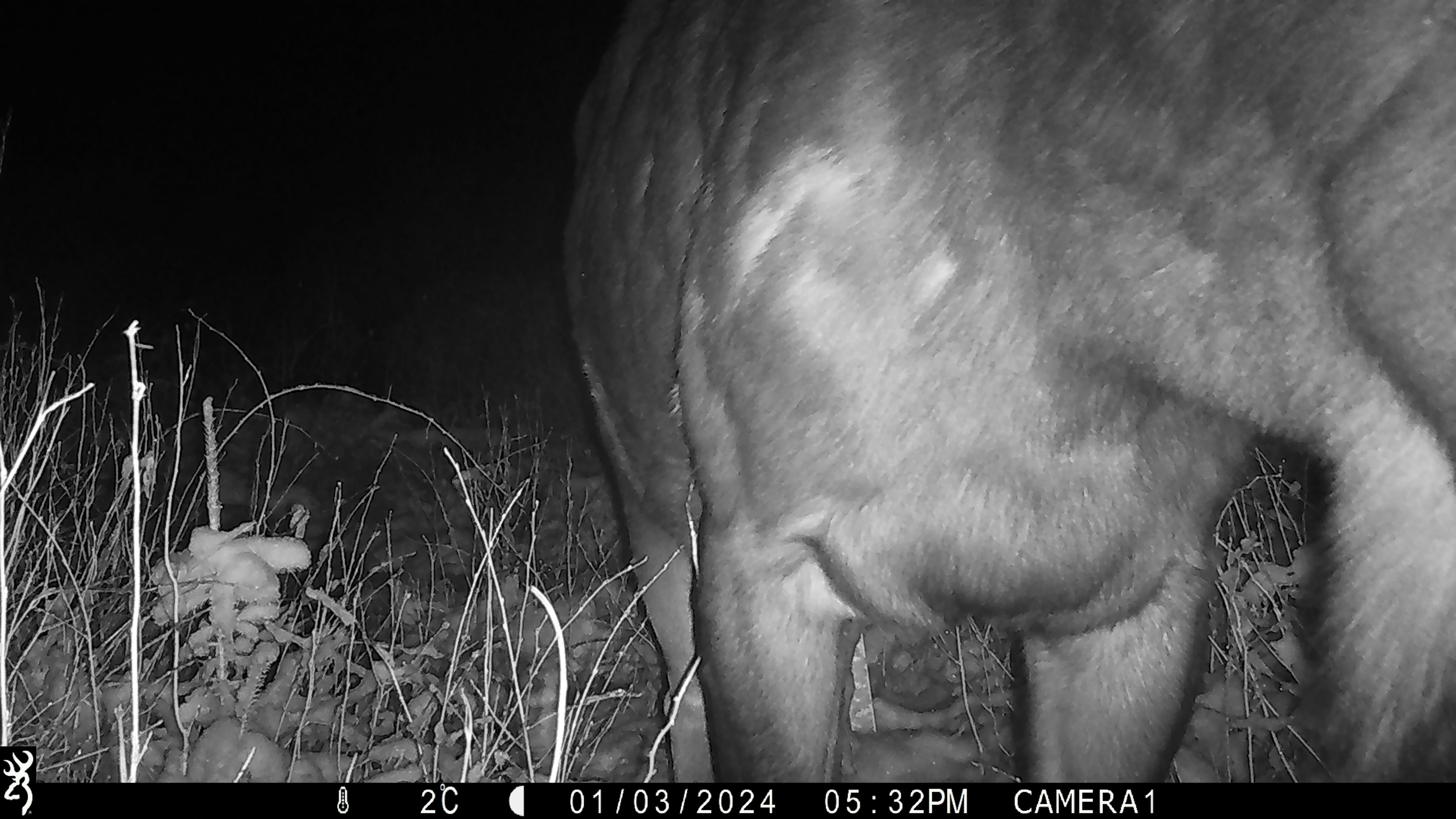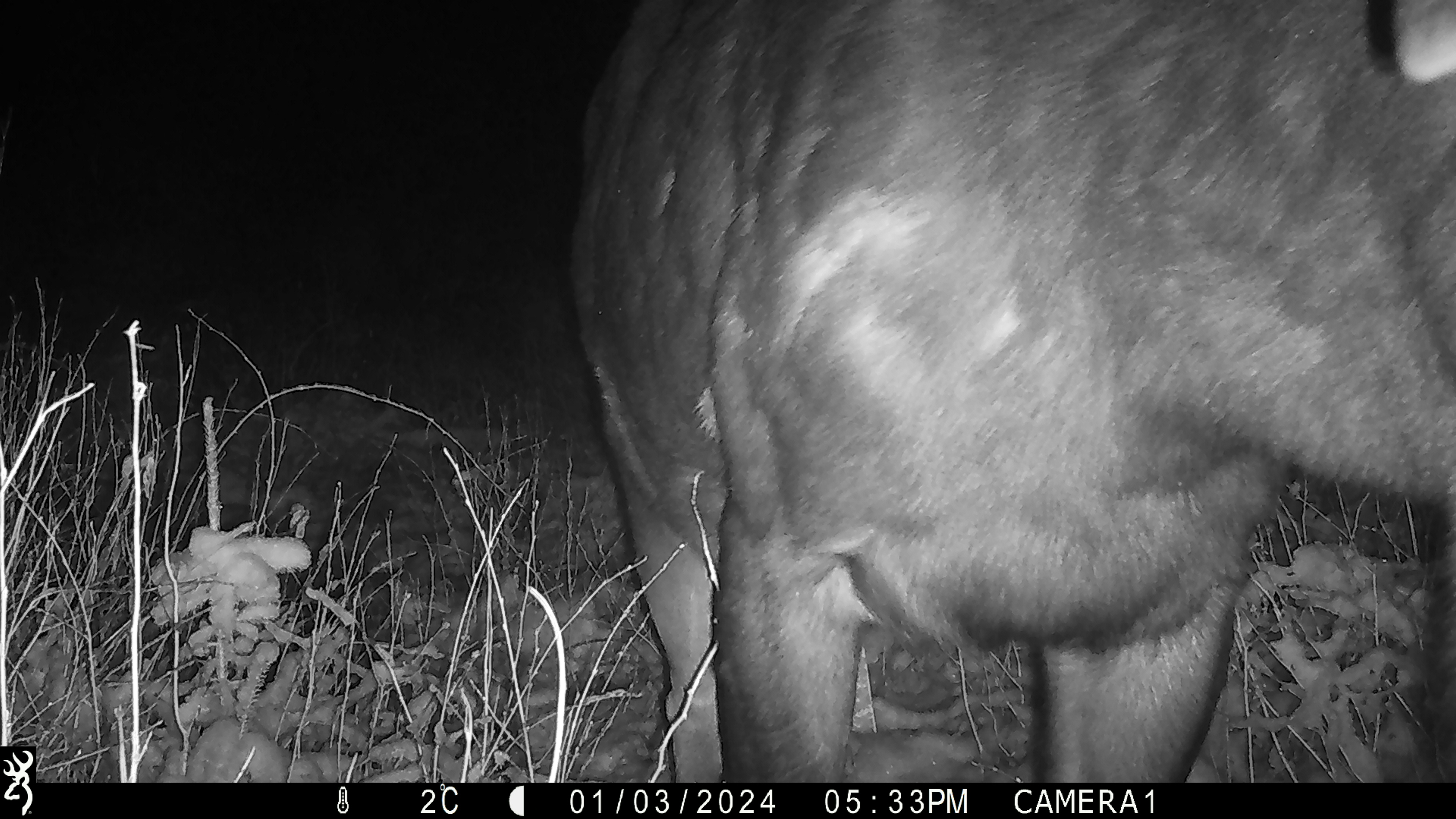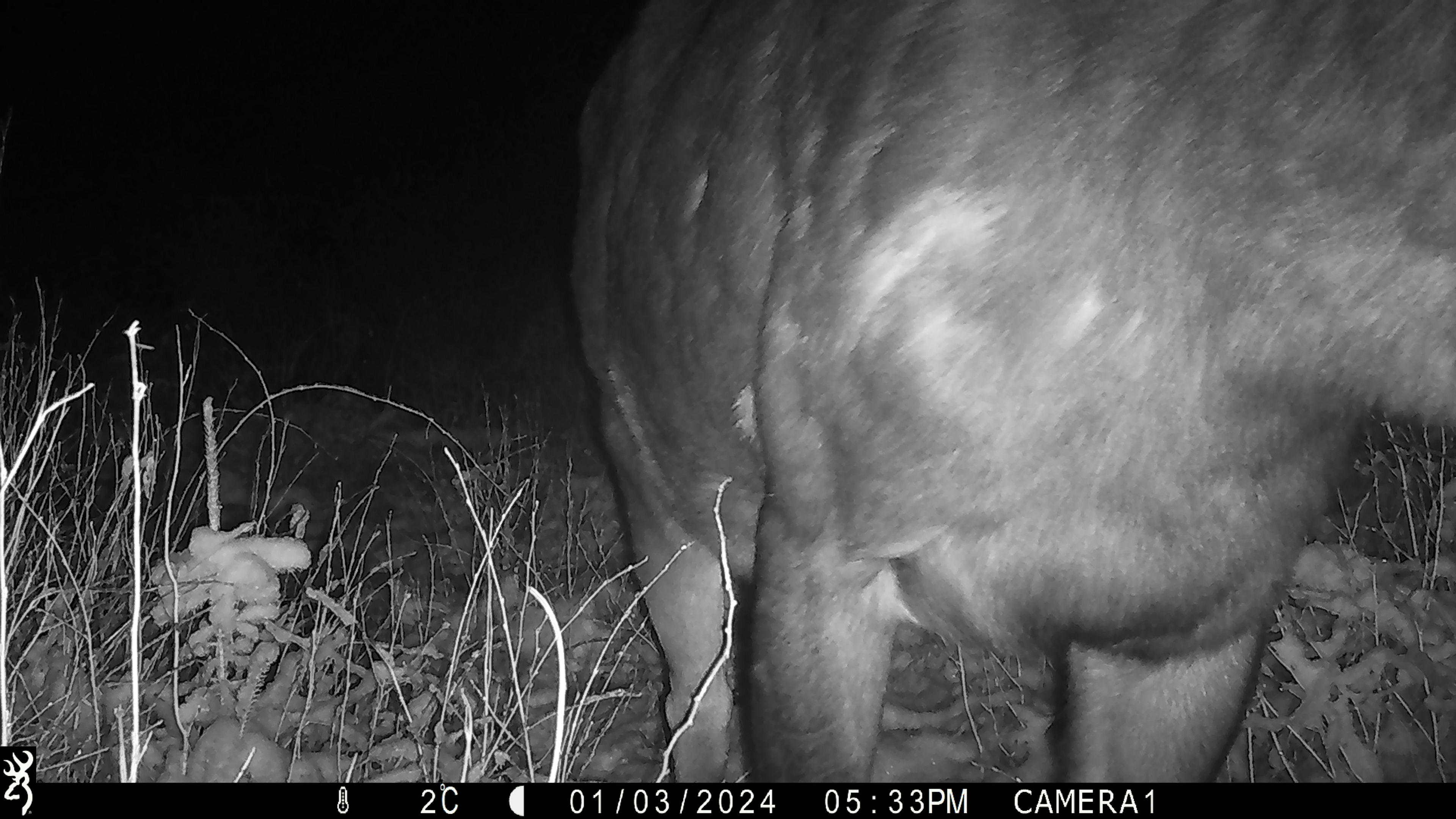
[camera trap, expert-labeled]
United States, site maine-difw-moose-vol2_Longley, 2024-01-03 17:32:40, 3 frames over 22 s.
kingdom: Animalia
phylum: Chordata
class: Mammalia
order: Artiodactyla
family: Cervidae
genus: Alces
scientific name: Alces alces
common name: moose